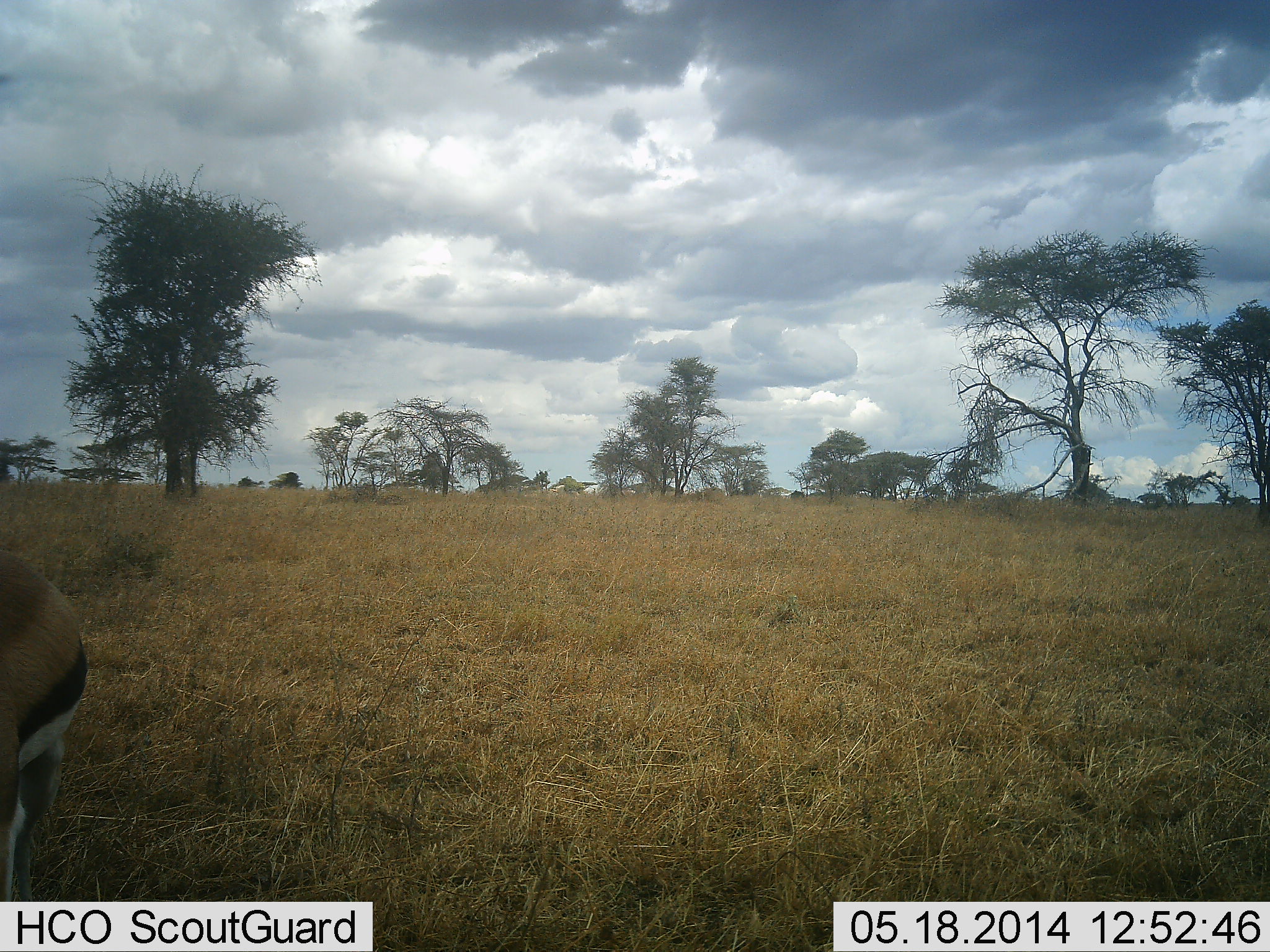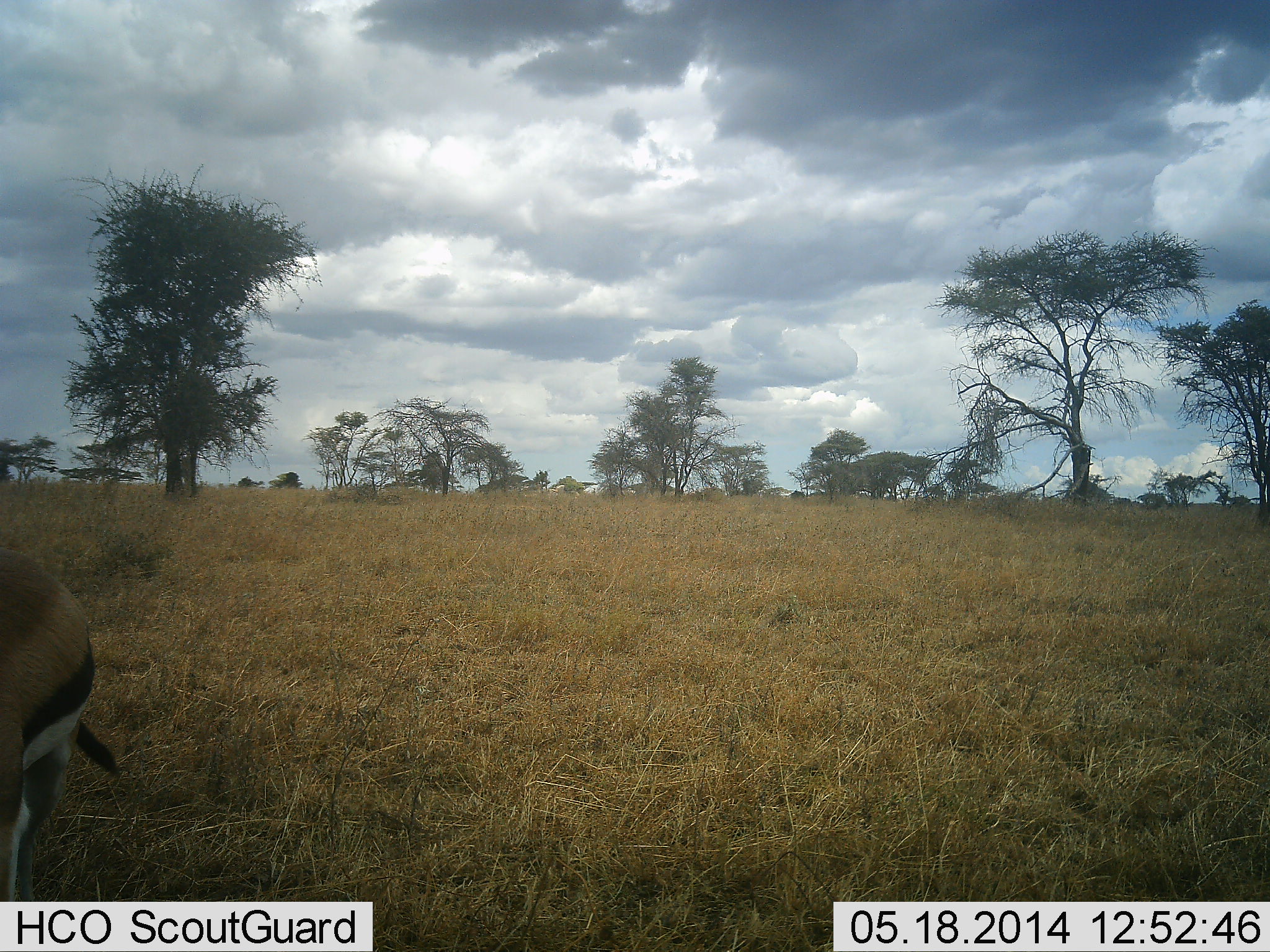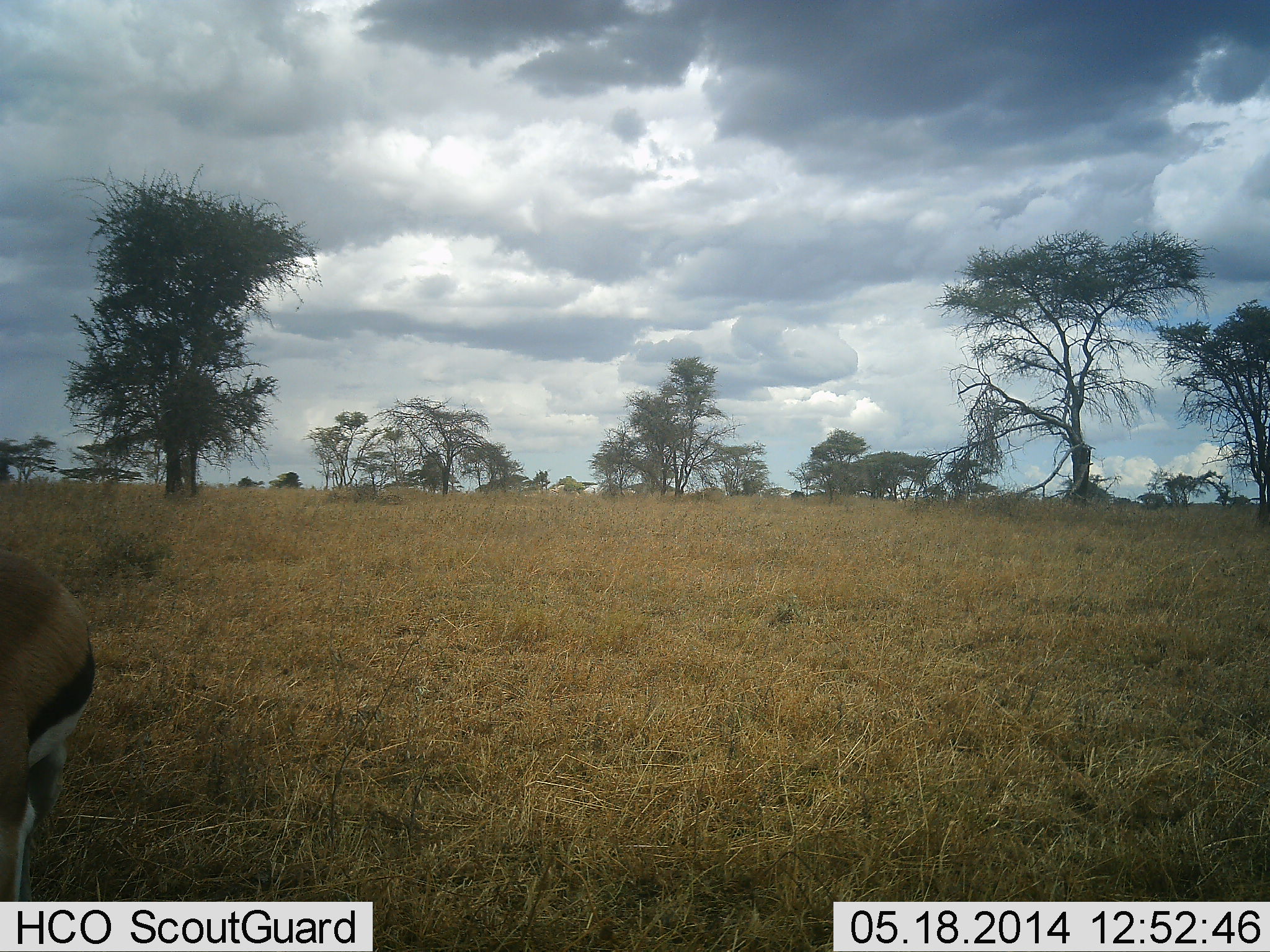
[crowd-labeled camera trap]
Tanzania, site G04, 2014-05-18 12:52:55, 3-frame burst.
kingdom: Animalia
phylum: Chordata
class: Mammalia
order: Artiodactyla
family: Bovidae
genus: Eudorcas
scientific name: Eudorcas thomsonii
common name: thomson's gazelle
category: gazellethomsons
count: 1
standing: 80%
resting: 0%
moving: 0%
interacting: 0%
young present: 0%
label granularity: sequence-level